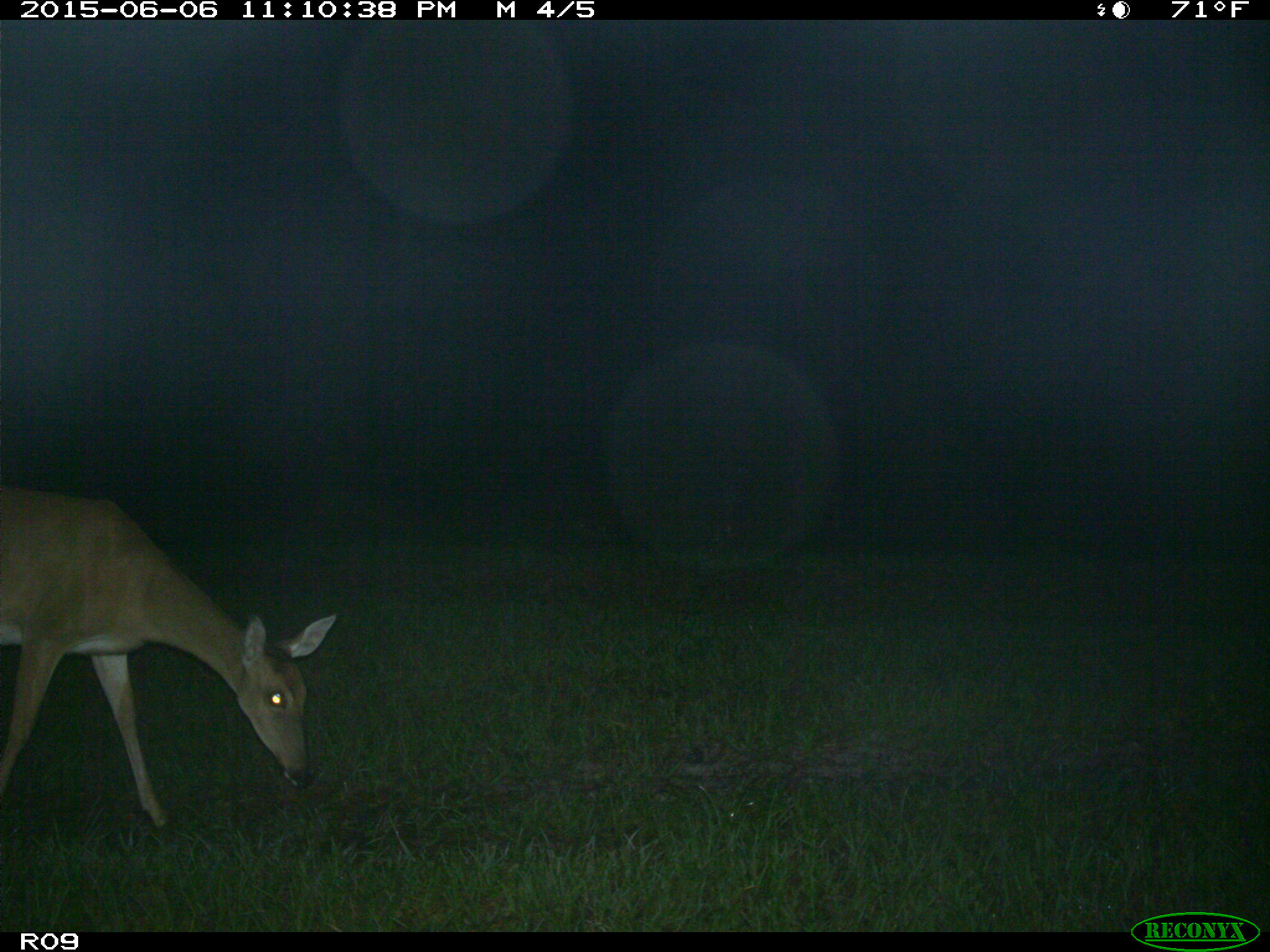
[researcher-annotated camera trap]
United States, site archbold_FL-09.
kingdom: Animalia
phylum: Chordata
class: Mammalia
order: Artiodactyla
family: Cervidae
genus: Odocoileus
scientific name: Odocoileus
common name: deer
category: unidentified deer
Unidentified deer (deer) (Odocoileus).